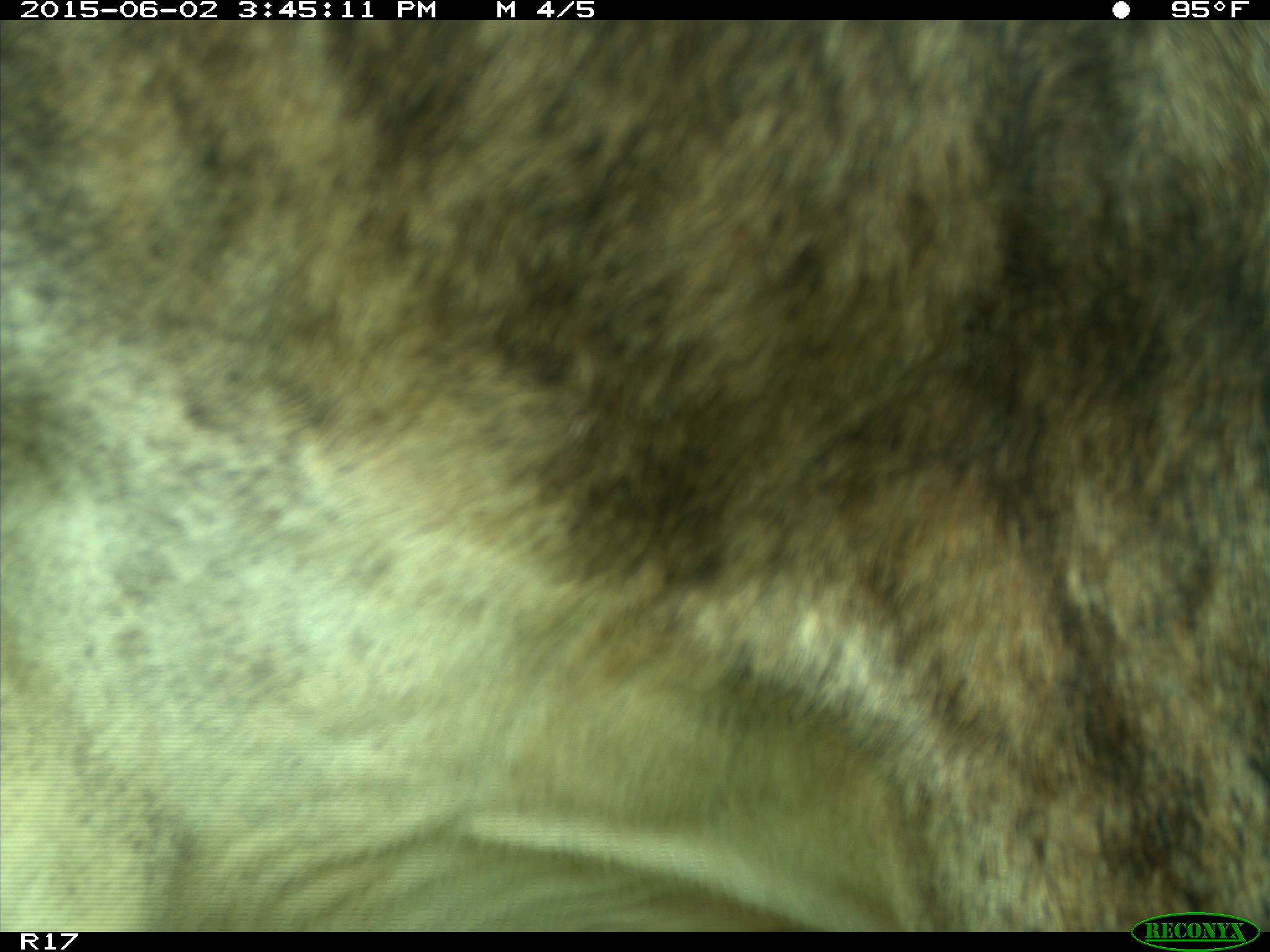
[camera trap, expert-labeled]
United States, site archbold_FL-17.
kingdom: Animalia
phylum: Chordata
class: Mammalia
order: Artiodactyla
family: Bovidae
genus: Bos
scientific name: Bos taurus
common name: domestic cow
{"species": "Bos taurus (domestic cow)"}